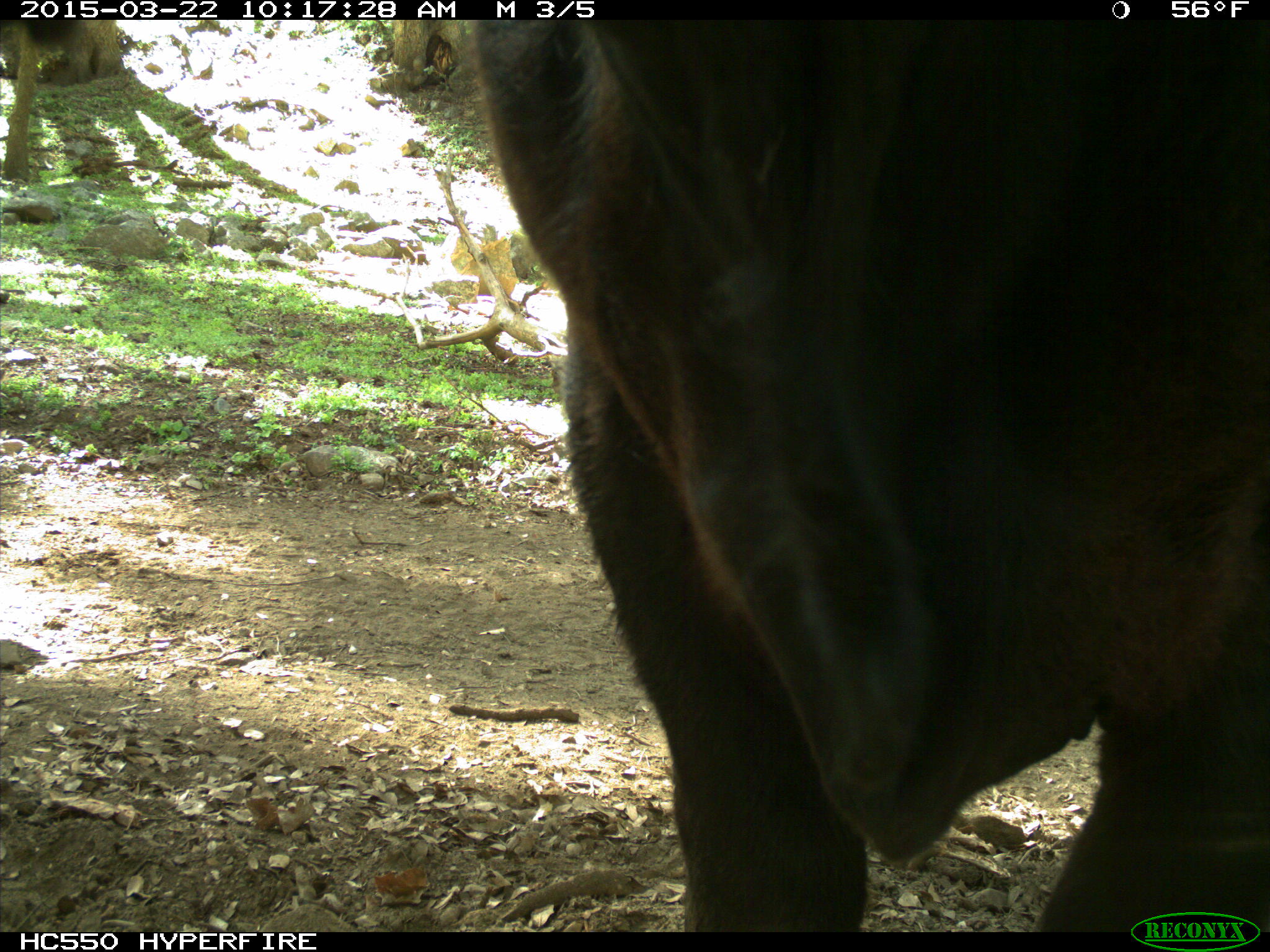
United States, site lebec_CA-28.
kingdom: Animalia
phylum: Chordata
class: Mammalia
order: Artiodactyla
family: Bovidae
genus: Bos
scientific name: Bos taurus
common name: domestic cow